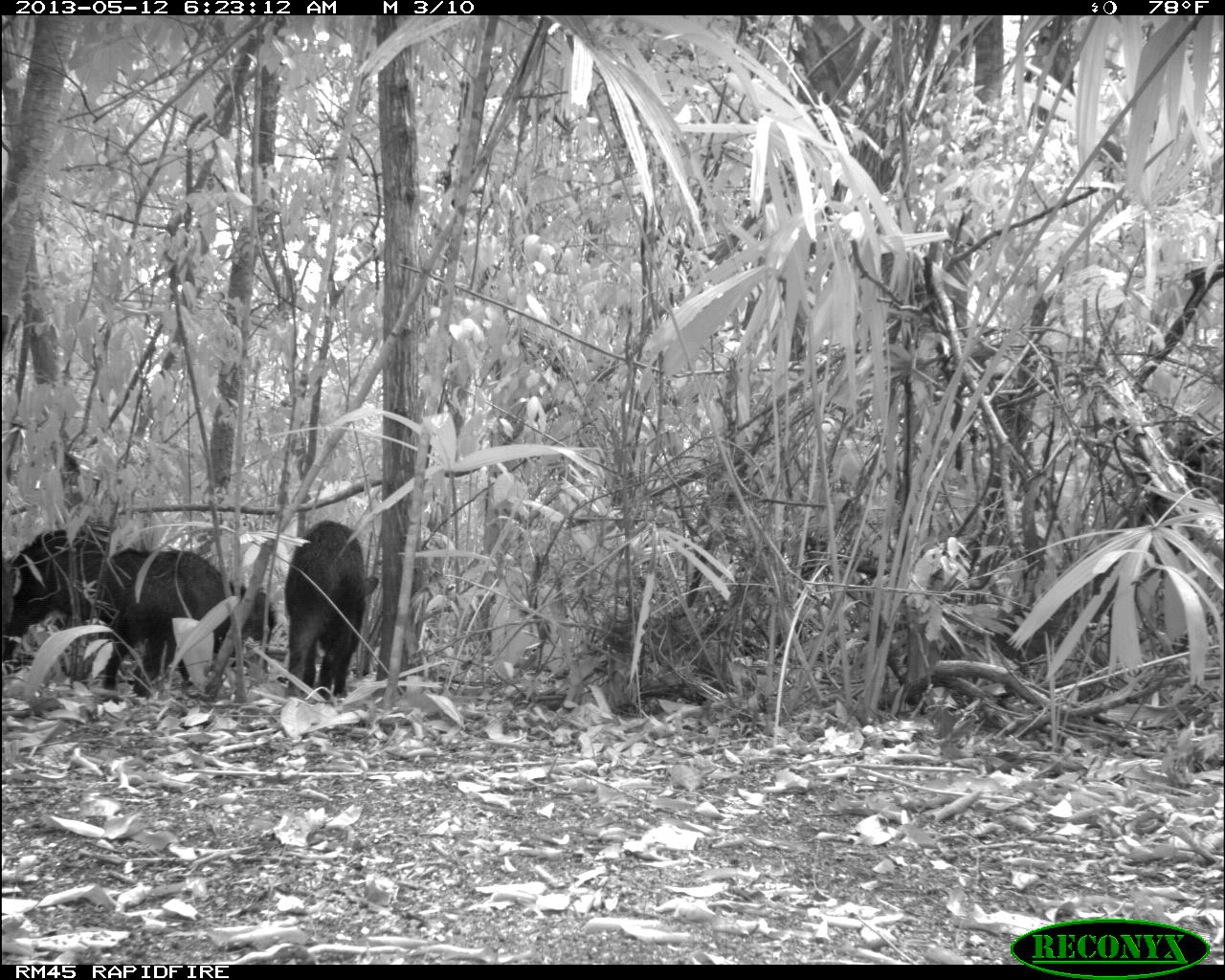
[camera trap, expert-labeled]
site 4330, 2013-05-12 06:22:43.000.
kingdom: Animalia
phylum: Chordata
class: Mammalia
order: Artiodactyla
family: Tayassuidae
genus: Tayassu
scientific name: Tayassu pecari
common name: white-lipped peccary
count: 5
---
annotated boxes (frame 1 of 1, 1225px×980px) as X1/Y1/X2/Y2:
tayassu pecari: 84/541/274/706; 282/516/378/706; 1/525/111/688